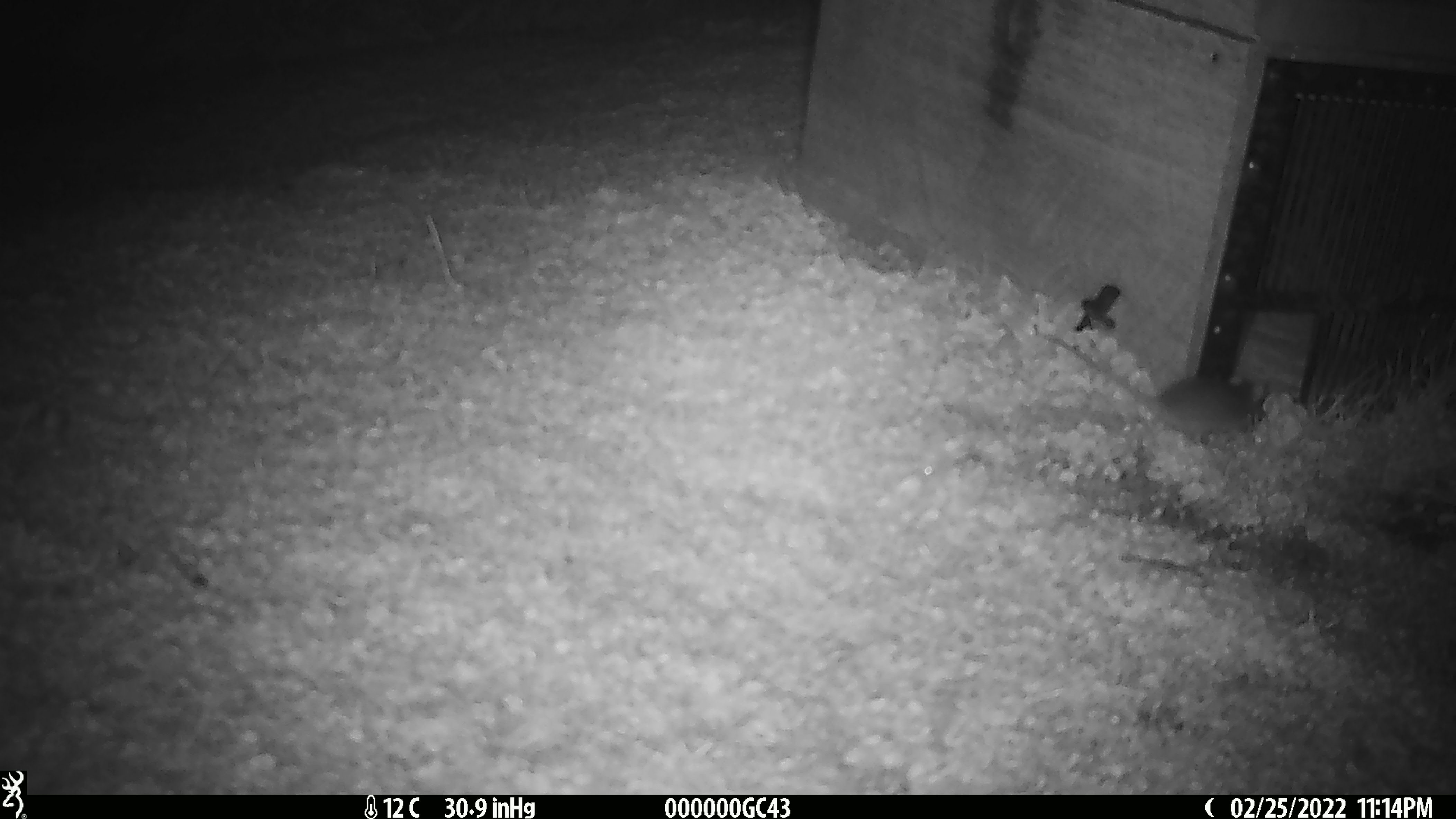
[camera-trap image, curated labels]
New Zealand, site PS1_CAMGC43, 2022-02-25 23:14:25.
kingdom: Animalia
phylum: Chordata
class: Mammalia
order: Rodentia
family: Muridae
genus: Mus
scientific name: Mus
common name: mouse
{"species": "mouse (Mus)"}